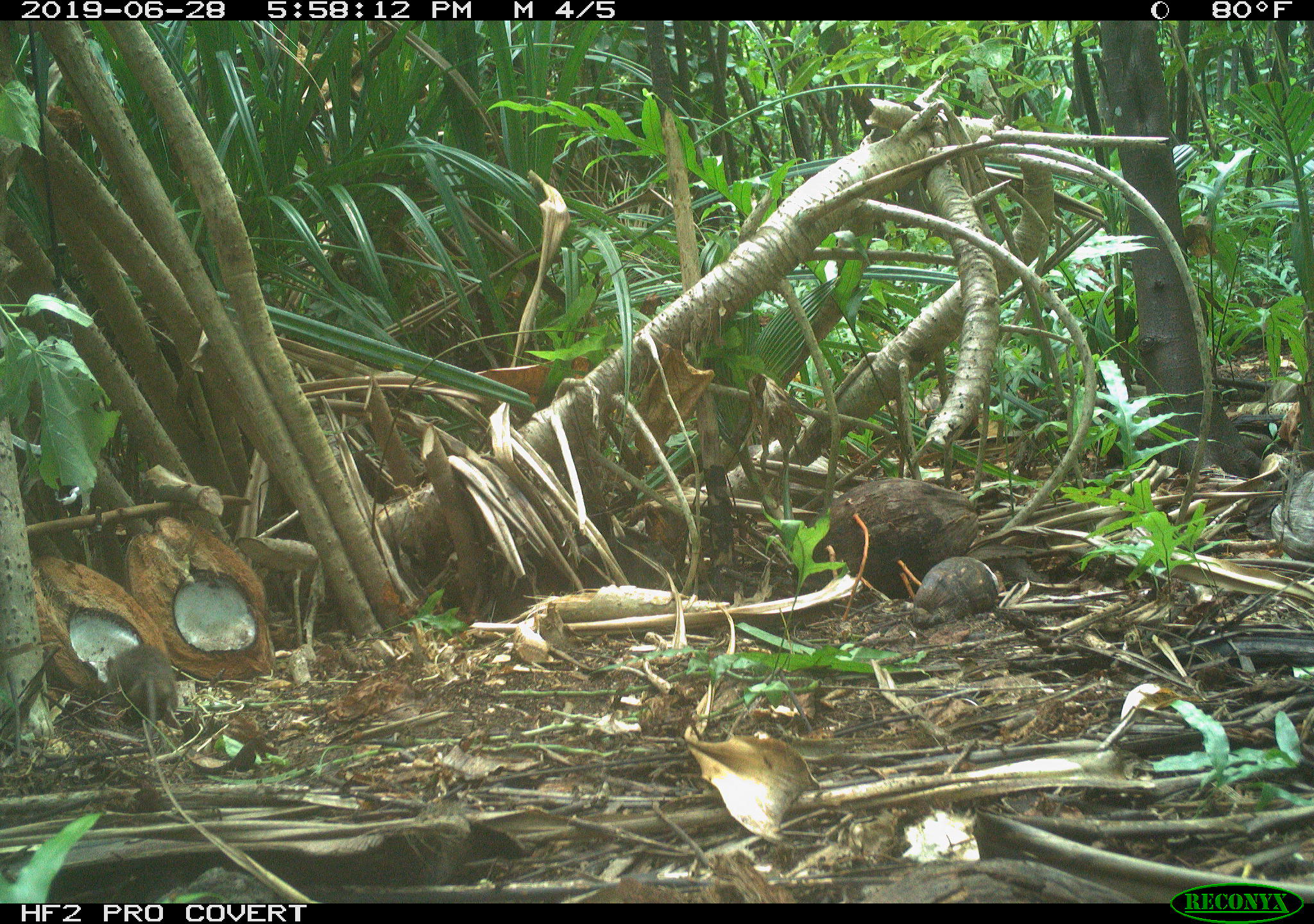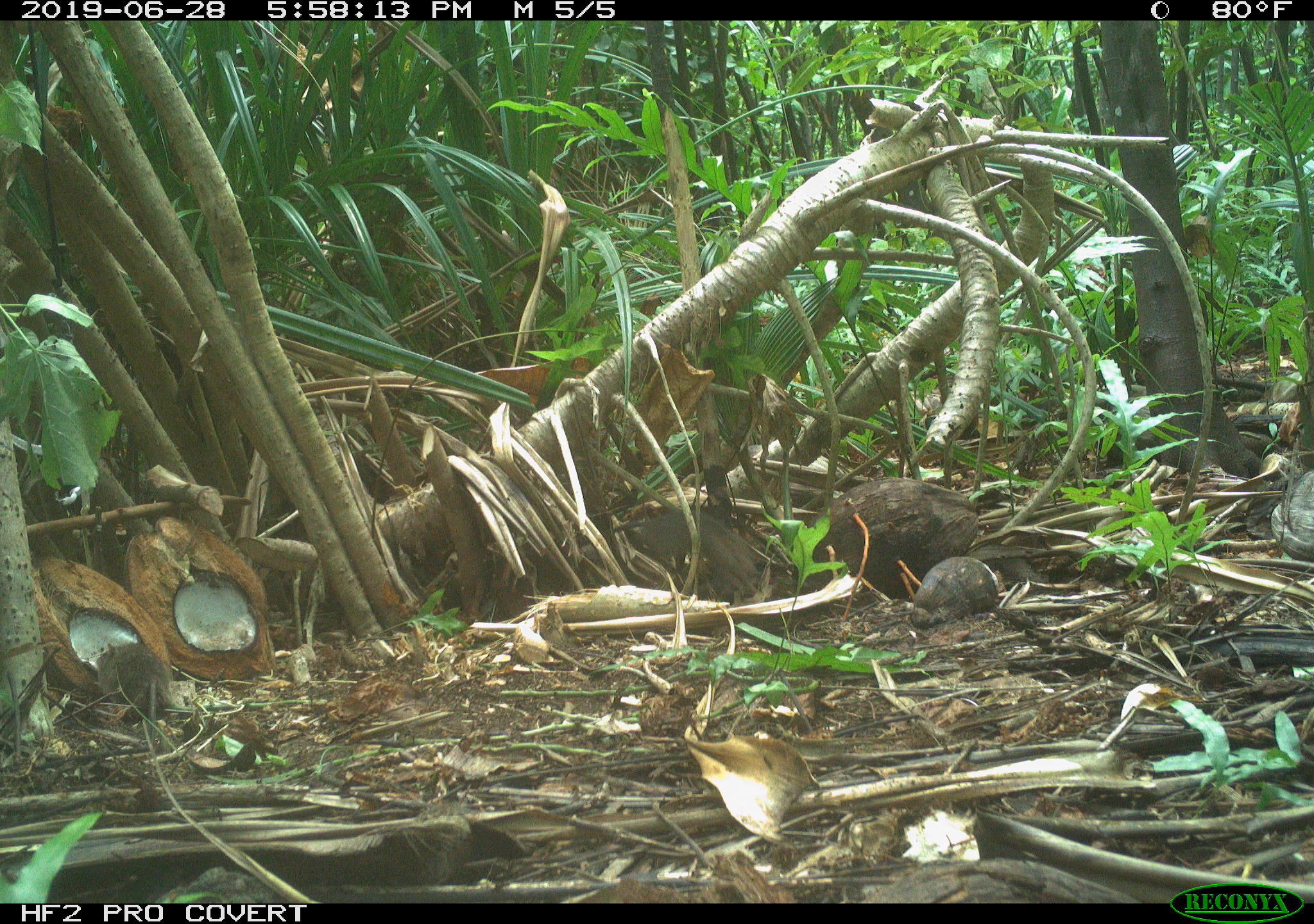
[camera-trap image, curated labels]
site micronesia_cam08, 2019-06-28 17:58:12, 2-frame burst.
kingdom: Animalia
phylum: Chordata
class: Mammalia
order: Rodentia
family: Muridae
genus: Rattus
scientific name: Rattus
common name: rat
Rat (Rattus).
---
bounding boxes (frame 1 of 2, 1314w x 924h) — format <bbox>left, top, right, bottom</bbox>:
rat: <bbox>91, 637, 179, 755</bbox>; <bbox>578, 533, 676, 586</bbox>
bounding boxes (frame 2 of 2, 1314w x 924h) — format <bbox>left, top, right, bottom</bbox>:
rat: <bbox>608, 497, 758, 597</bbox>; <bbox>94, 640, 180, 720</bbox>